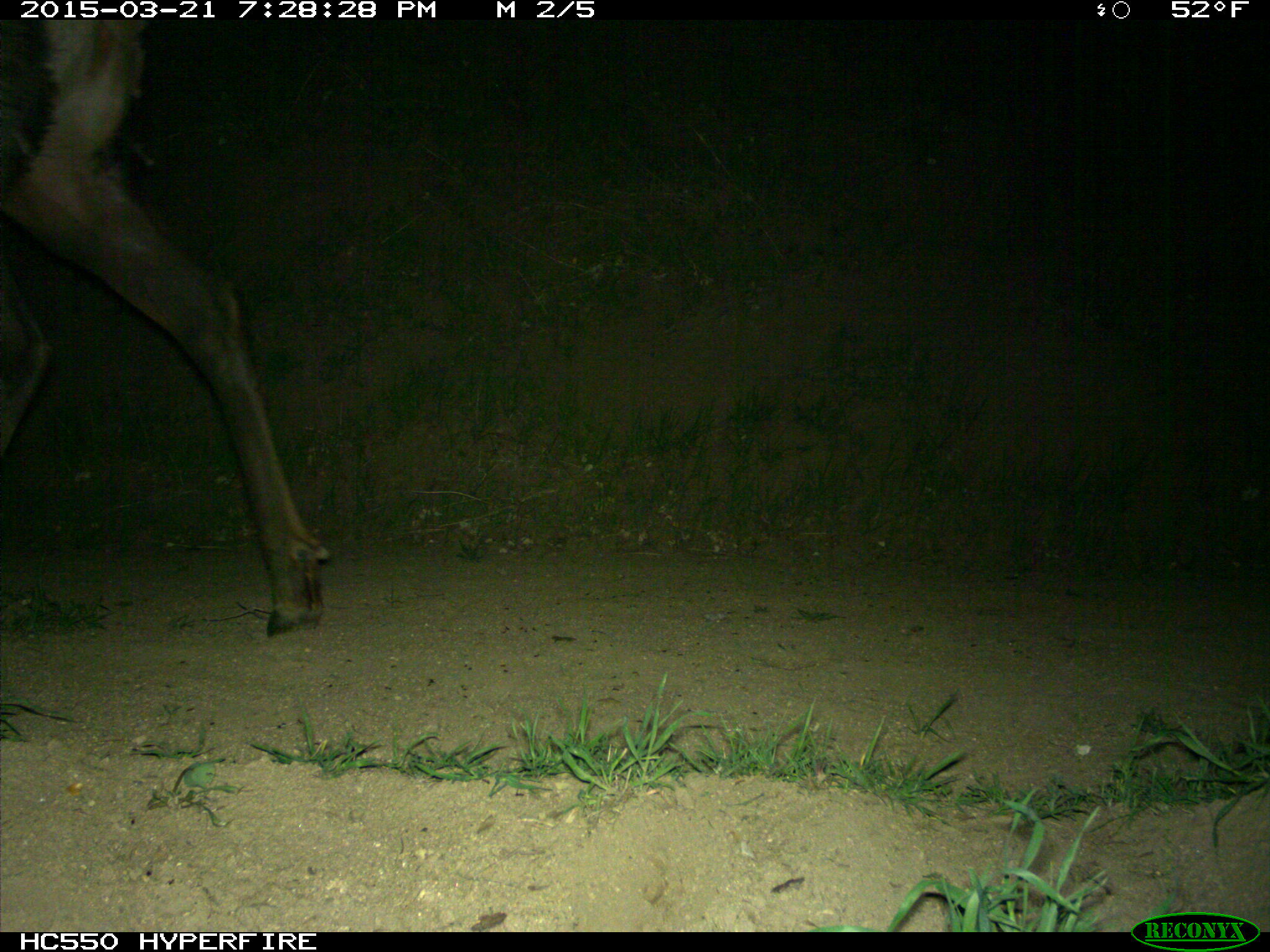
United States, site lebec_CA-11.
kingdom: Animalia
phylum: Chordata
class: Mammalia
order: Artiodactyla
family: Cervidae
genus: Cervus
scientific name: Cervus canadensis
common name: elk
Cervus canadensis (elk).